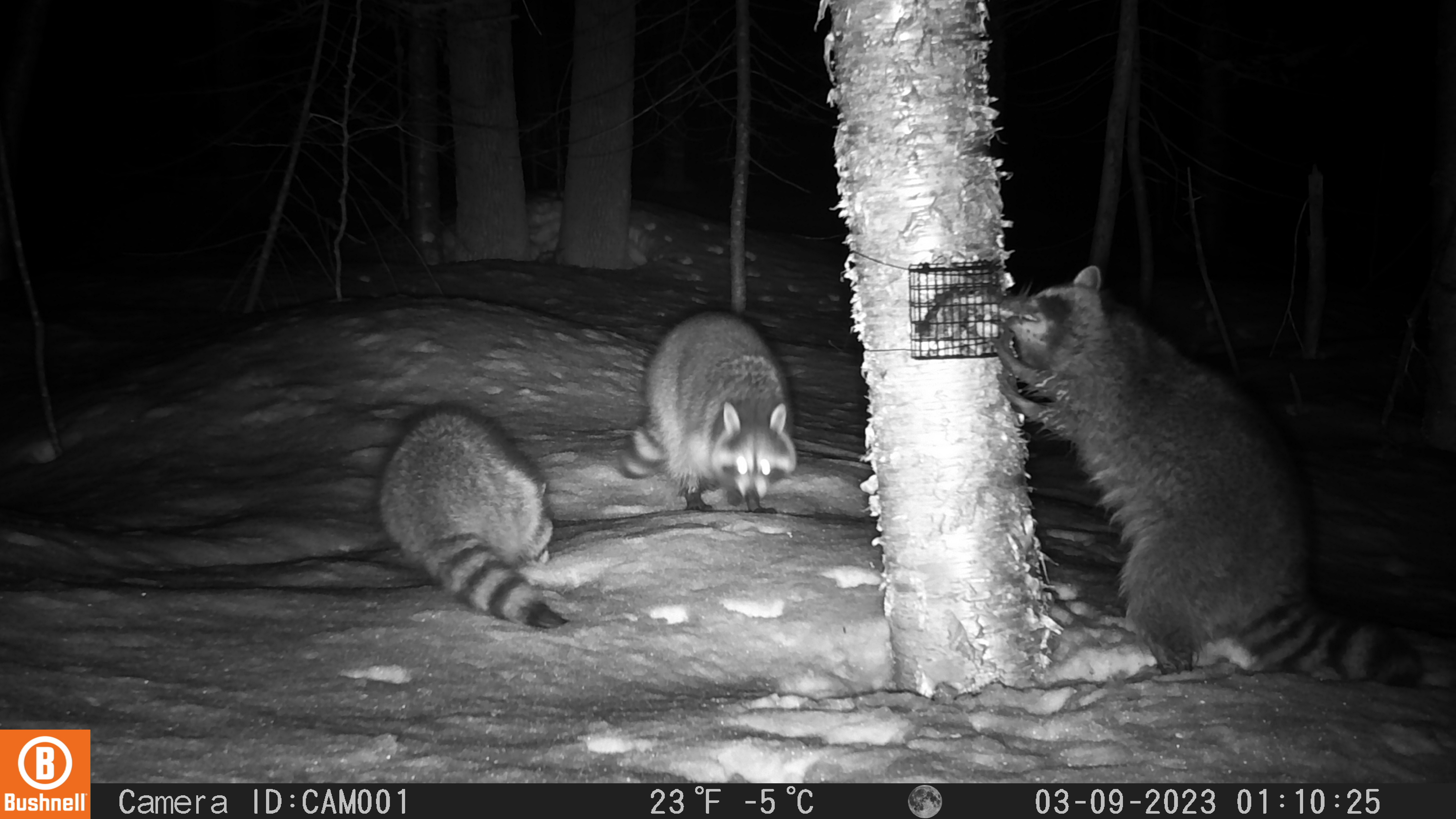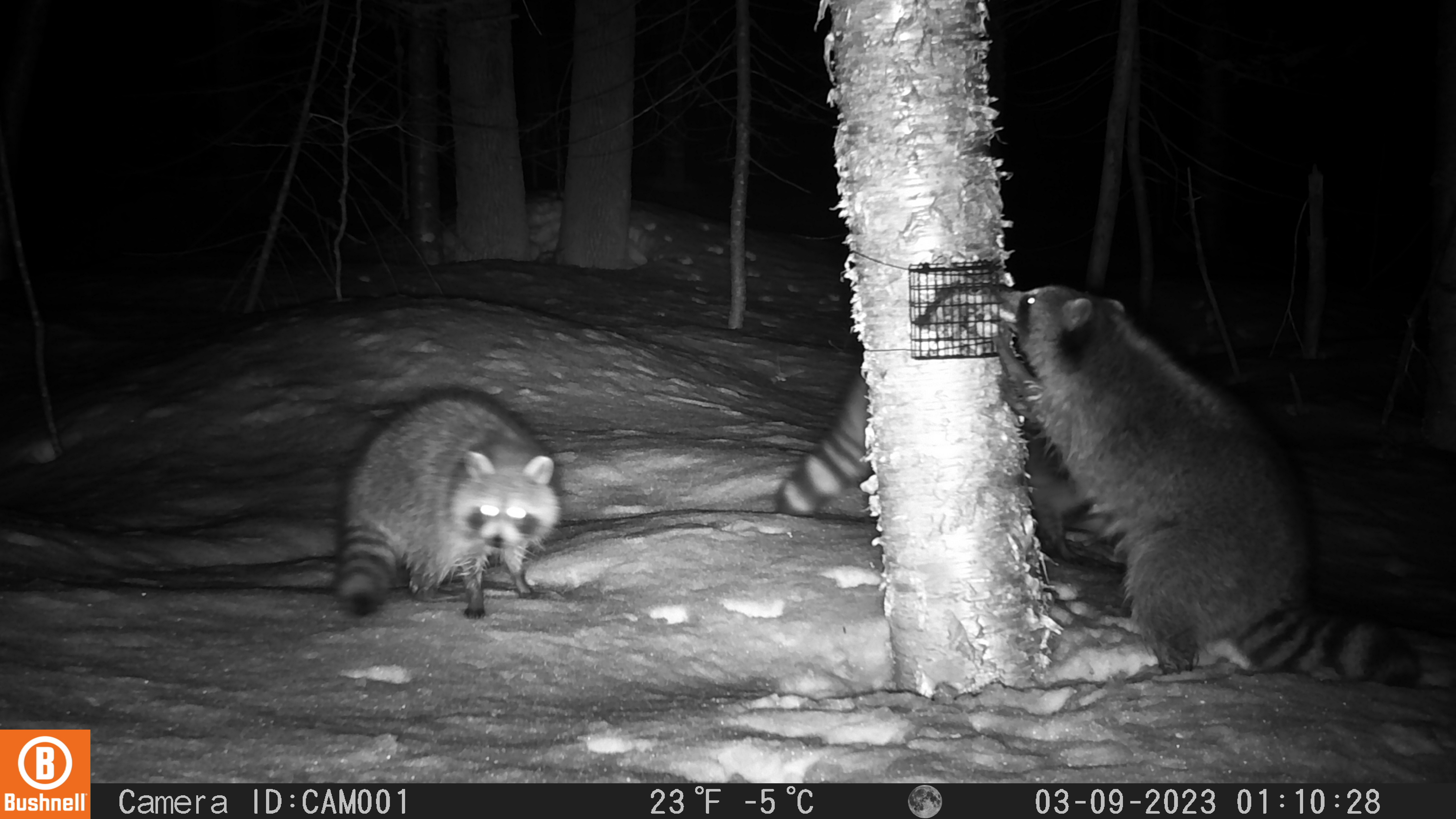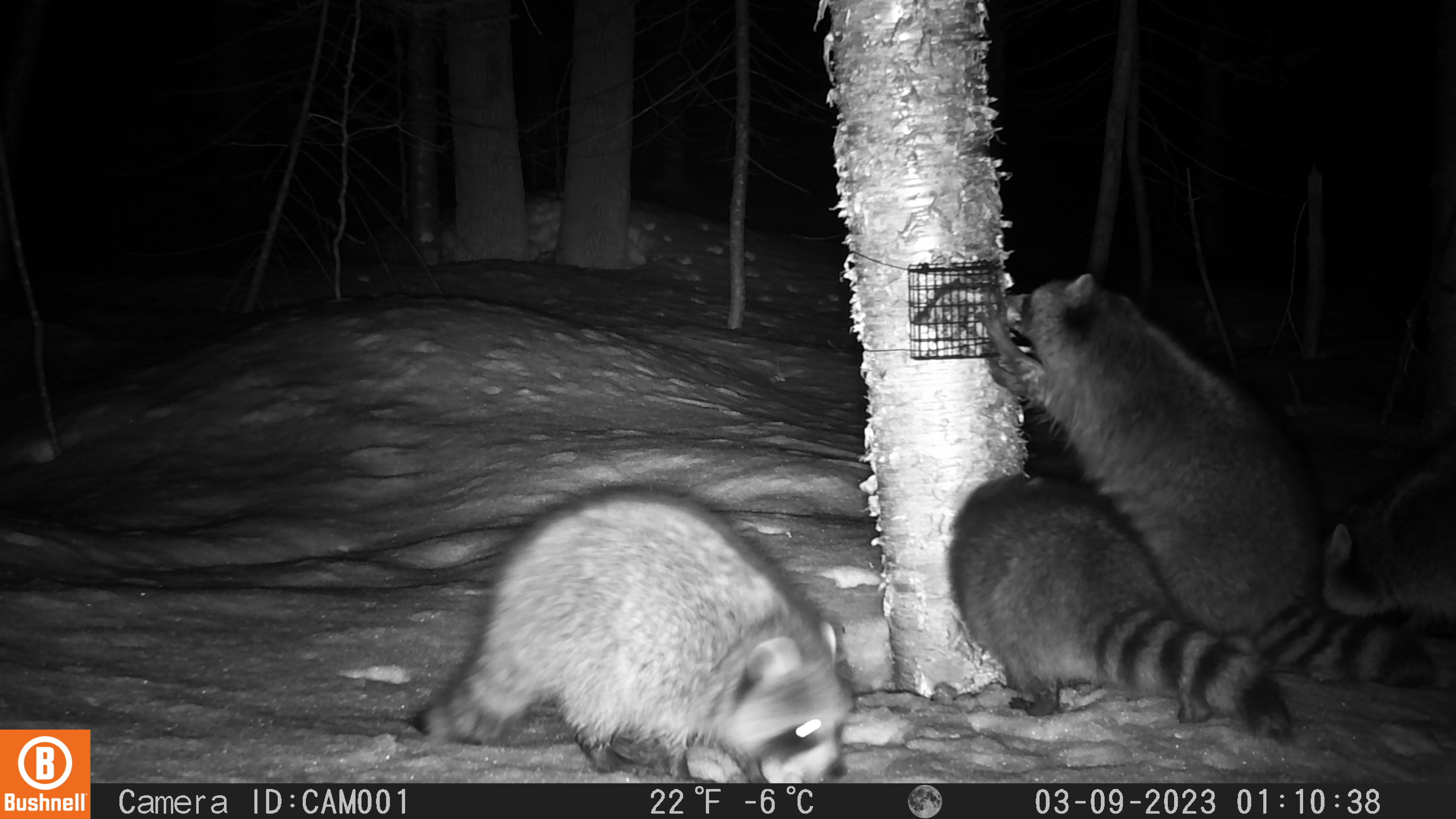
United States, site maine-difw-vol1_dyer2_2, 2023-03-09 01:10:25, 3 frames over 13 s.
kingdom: Animalia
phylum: Chordata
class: Mammalia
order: Carnivora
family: Procyonidae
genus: Procyon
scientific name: Procyon lotor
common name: raccoon